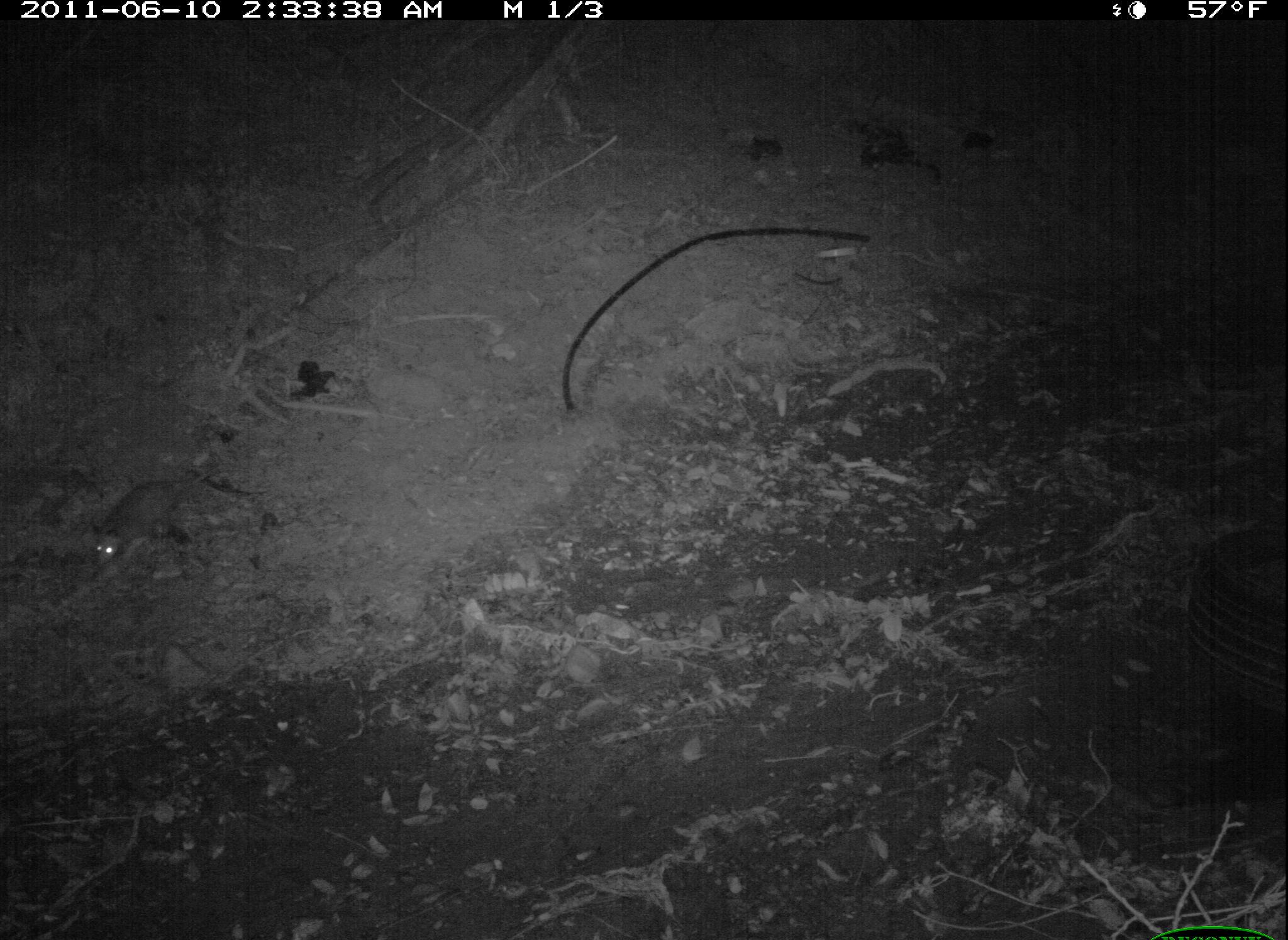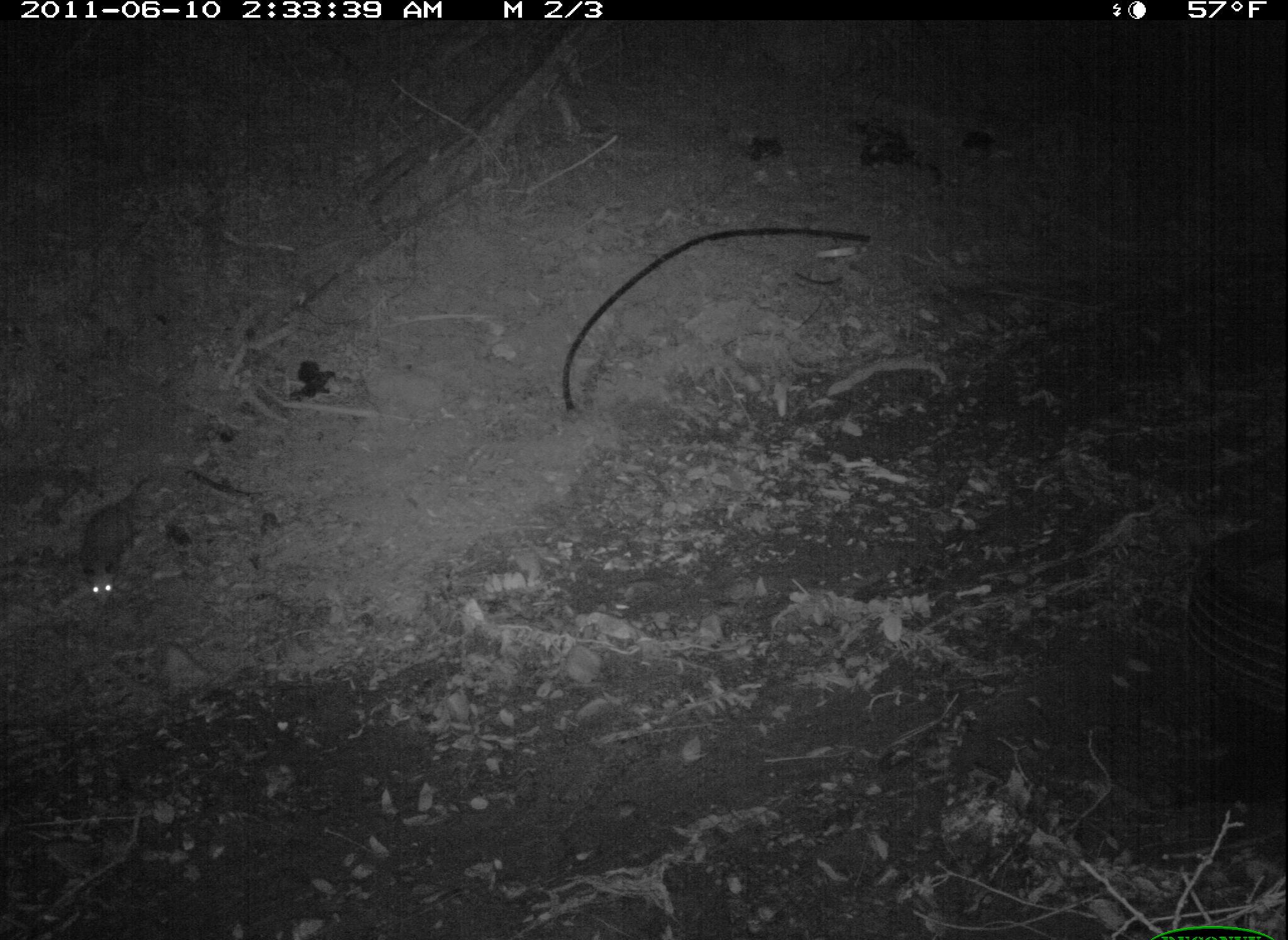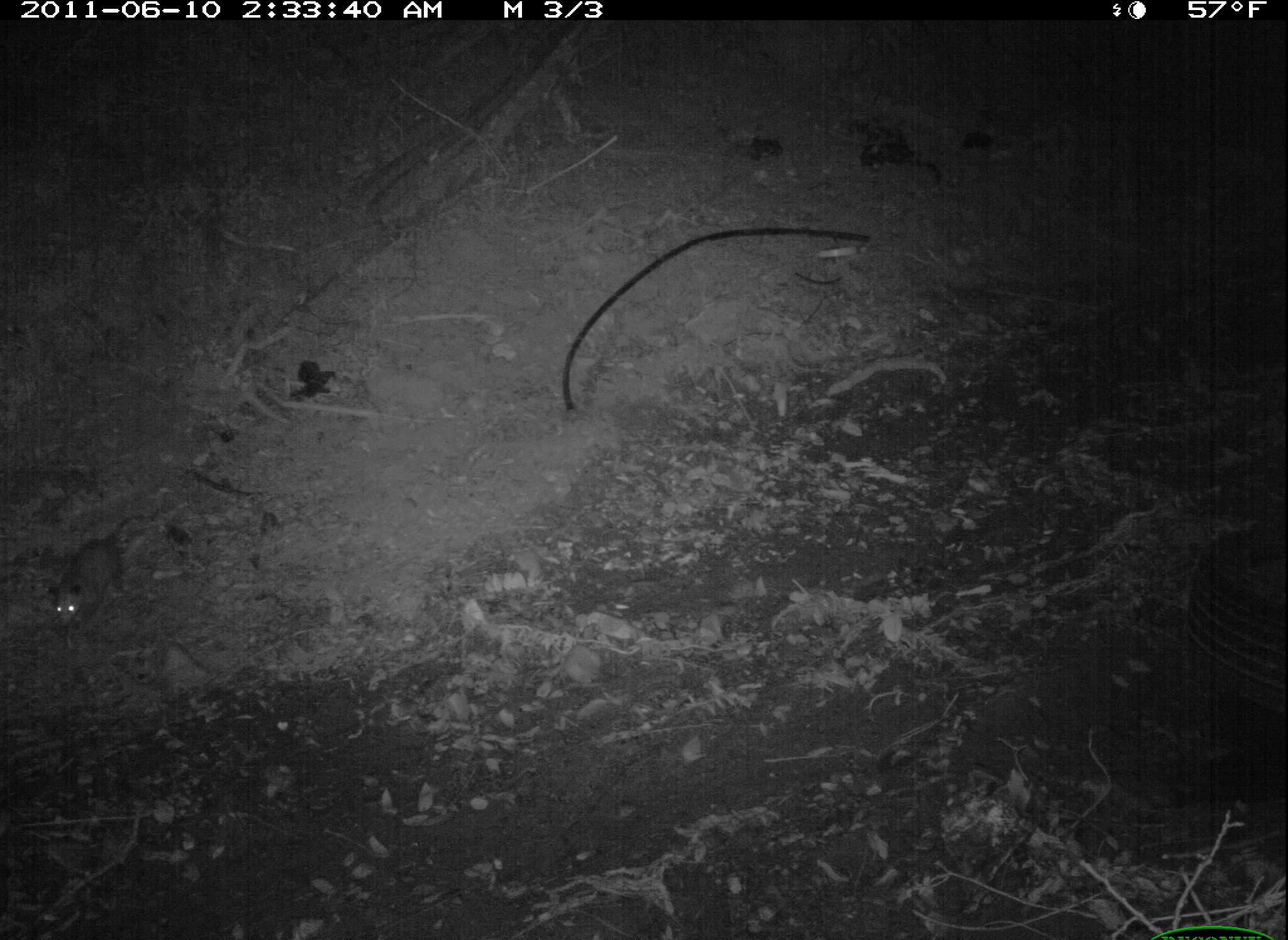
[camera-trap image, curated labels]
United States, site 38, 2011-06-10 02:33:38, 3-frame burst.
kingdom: Animalia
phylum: Chordata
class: Mammalia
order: Didelphimorphia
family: Didelphidae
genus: Didelphis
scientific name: Didelphis virginiana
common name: virginia opossum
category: opossum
Opossum (virginia opossum) (Didelphis virginiana).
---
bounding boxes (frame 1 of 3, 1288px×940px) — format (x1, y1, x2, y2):
opossum: (71, 443, 224, 596)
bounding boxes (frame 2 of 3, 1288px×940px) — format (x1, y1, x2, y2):
opossum: (72, 470, 157, 612)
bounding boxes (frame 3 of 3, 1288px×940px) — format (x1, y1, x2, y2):
opossum: (45, 511, 149, 631)